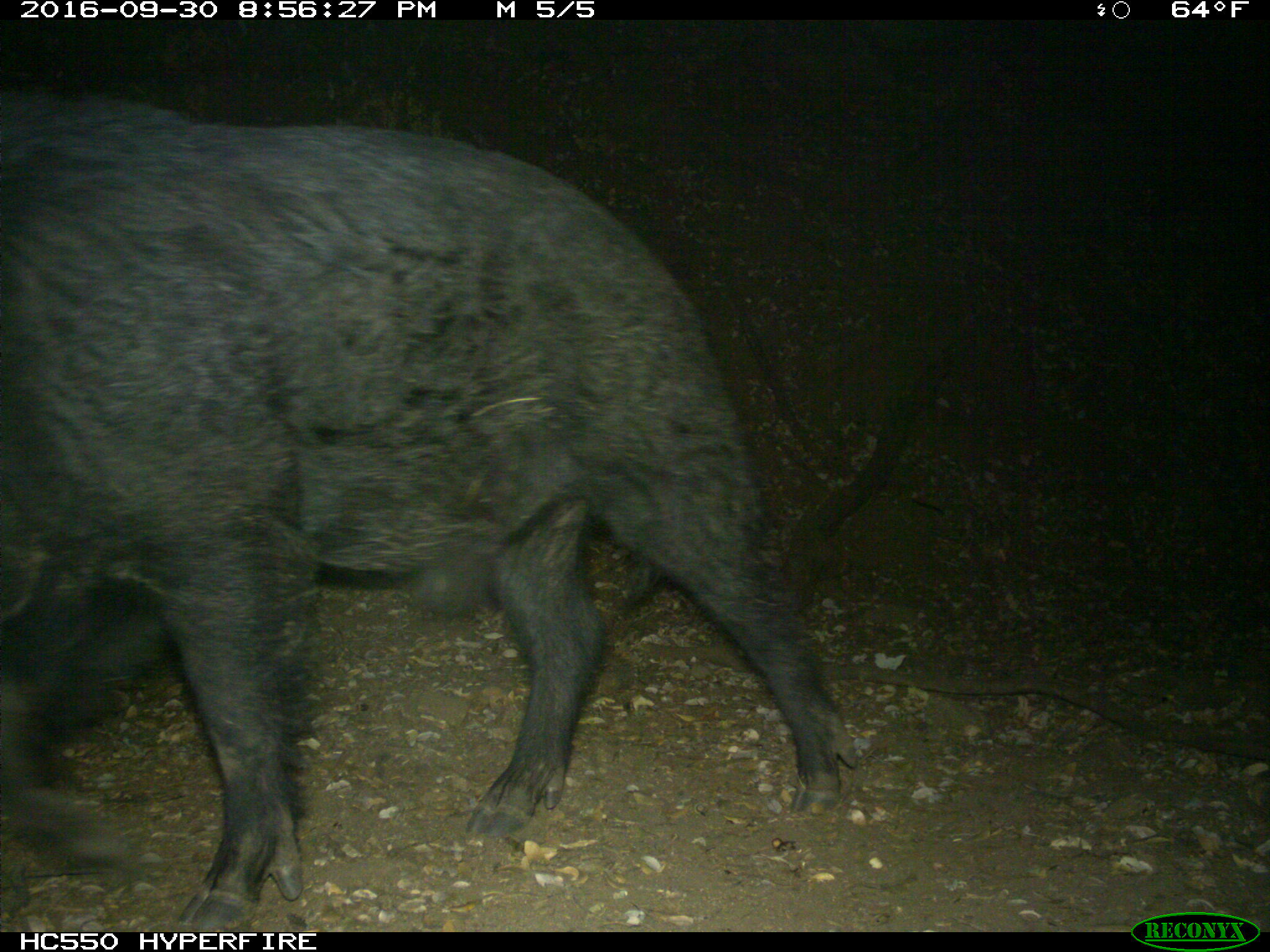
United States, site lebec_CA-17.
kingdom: Animalia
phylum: Chordata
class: Mammalia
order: Artiodactyla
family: Suidae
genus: Sus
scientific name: Sus scrofa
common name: wild boar